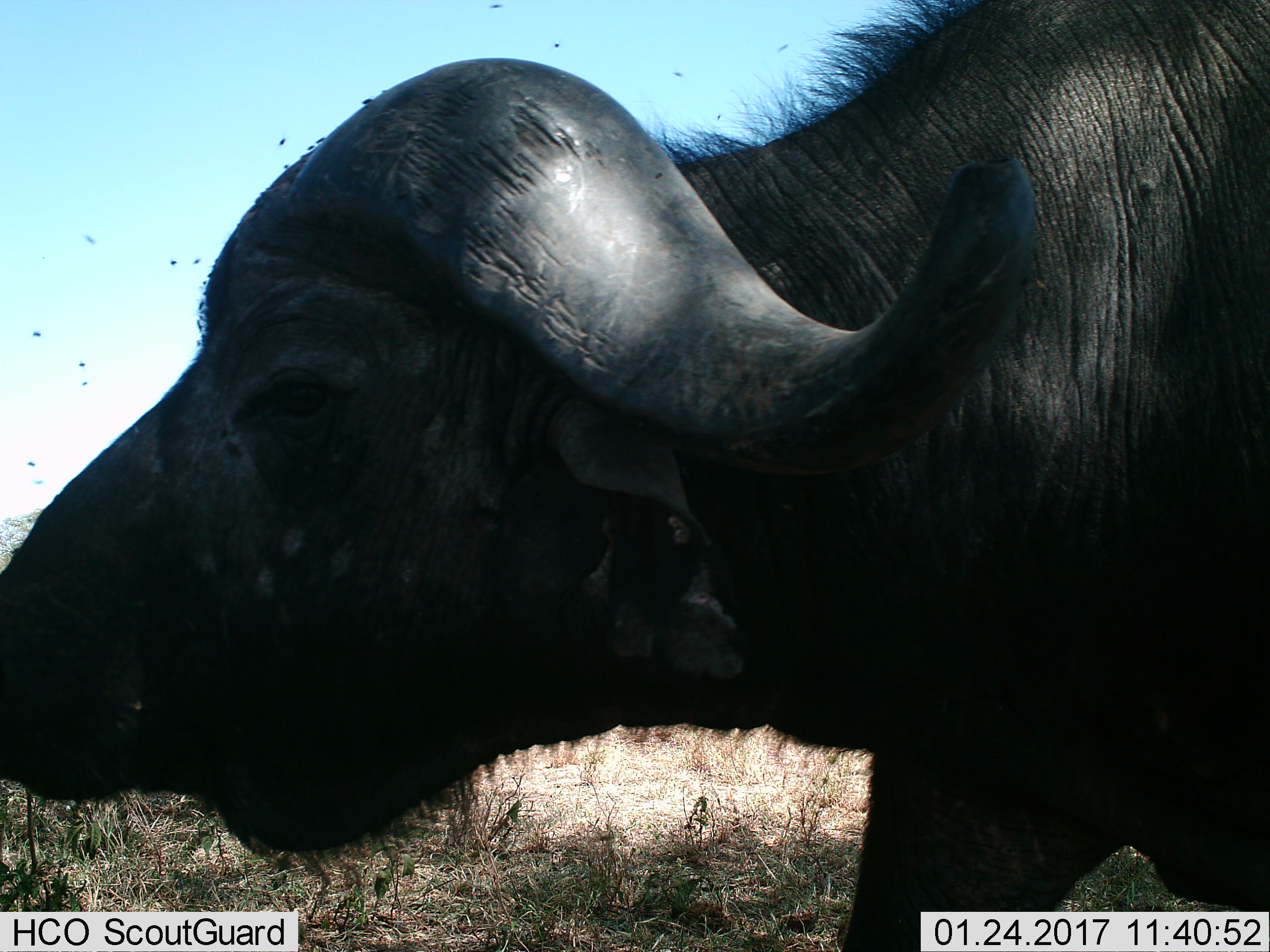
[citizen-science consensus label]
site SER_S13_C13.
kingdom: Animalia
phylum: Chordata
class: Mammalia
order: Artiodactyla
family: Bovidae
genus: Syncerus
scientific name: Syncerus caffer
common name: african buffalo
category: buffalo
Buffalo (african buffalo) (Syncerus caffer), count 1. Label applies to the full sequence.